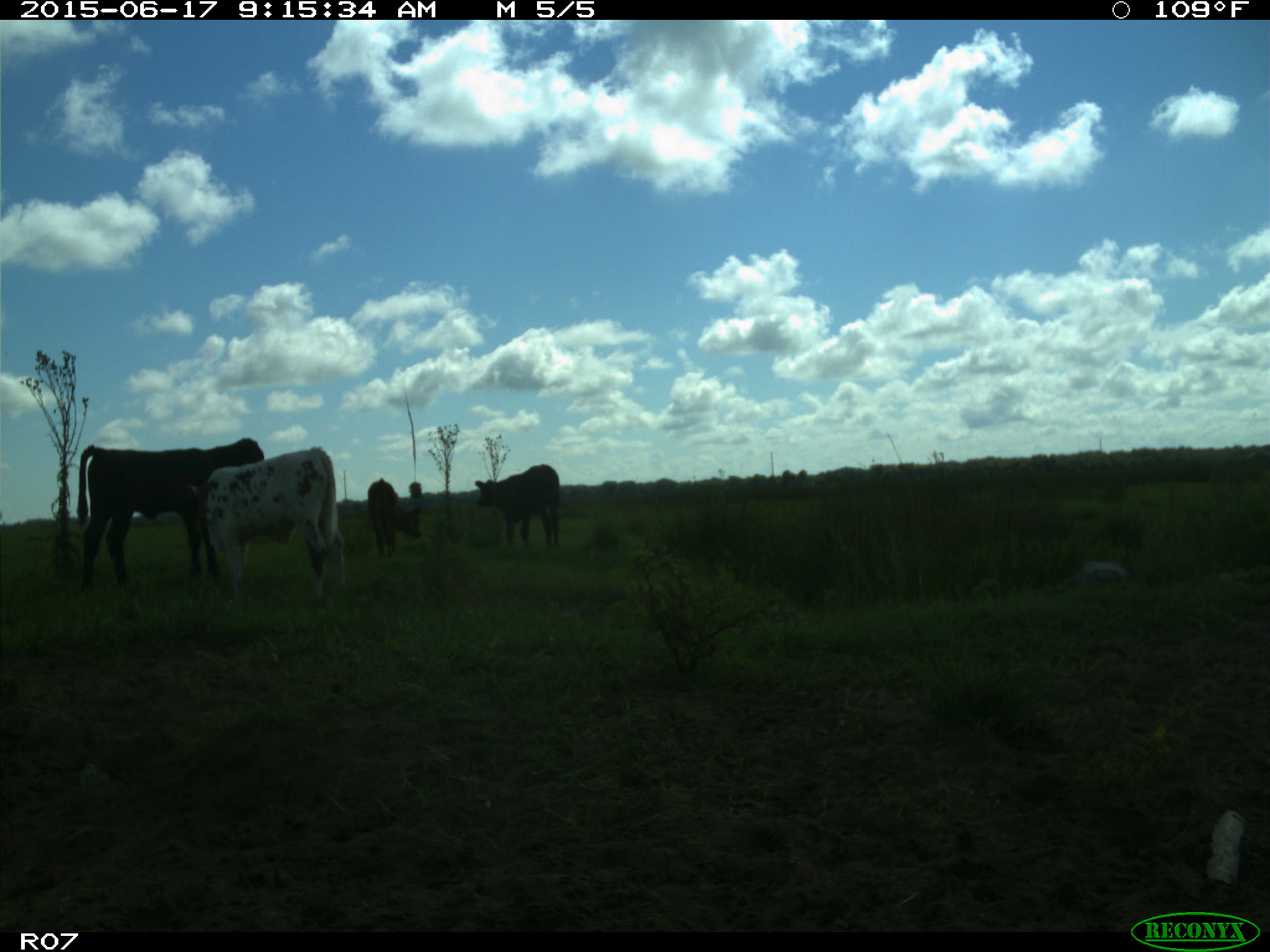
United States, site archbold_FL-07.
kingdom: Animalia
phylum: Chordata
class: Mammalia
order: Artiodactyla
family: Bovidae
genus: Bos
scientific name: Bos taurus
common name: domestic cow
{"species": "Bos taurus (domestic cow)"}